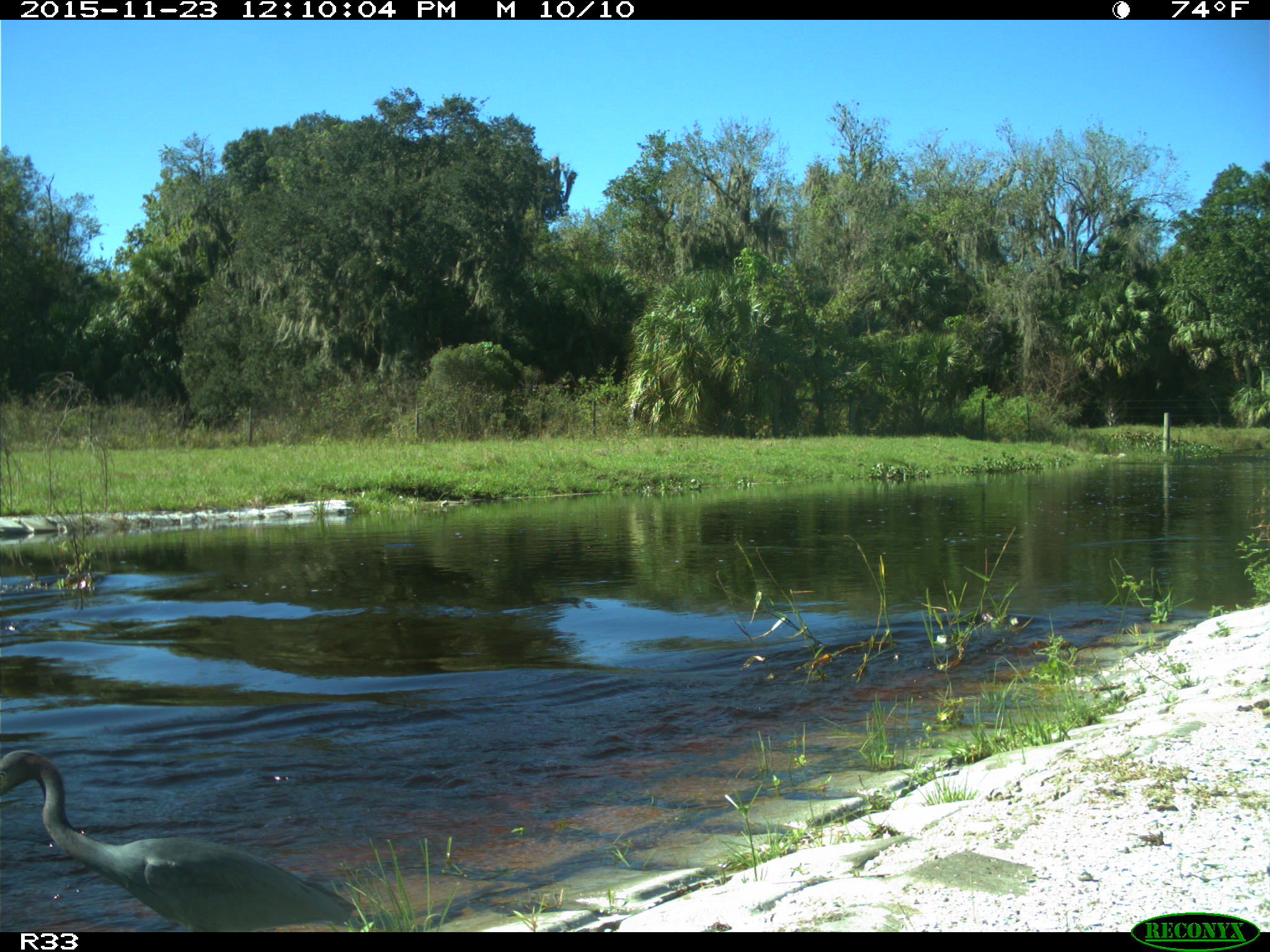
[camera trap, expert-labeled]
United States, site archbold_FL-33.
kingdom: Animalia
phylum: Chordata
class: Aves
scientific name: Aves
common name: birds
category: unidentified bird